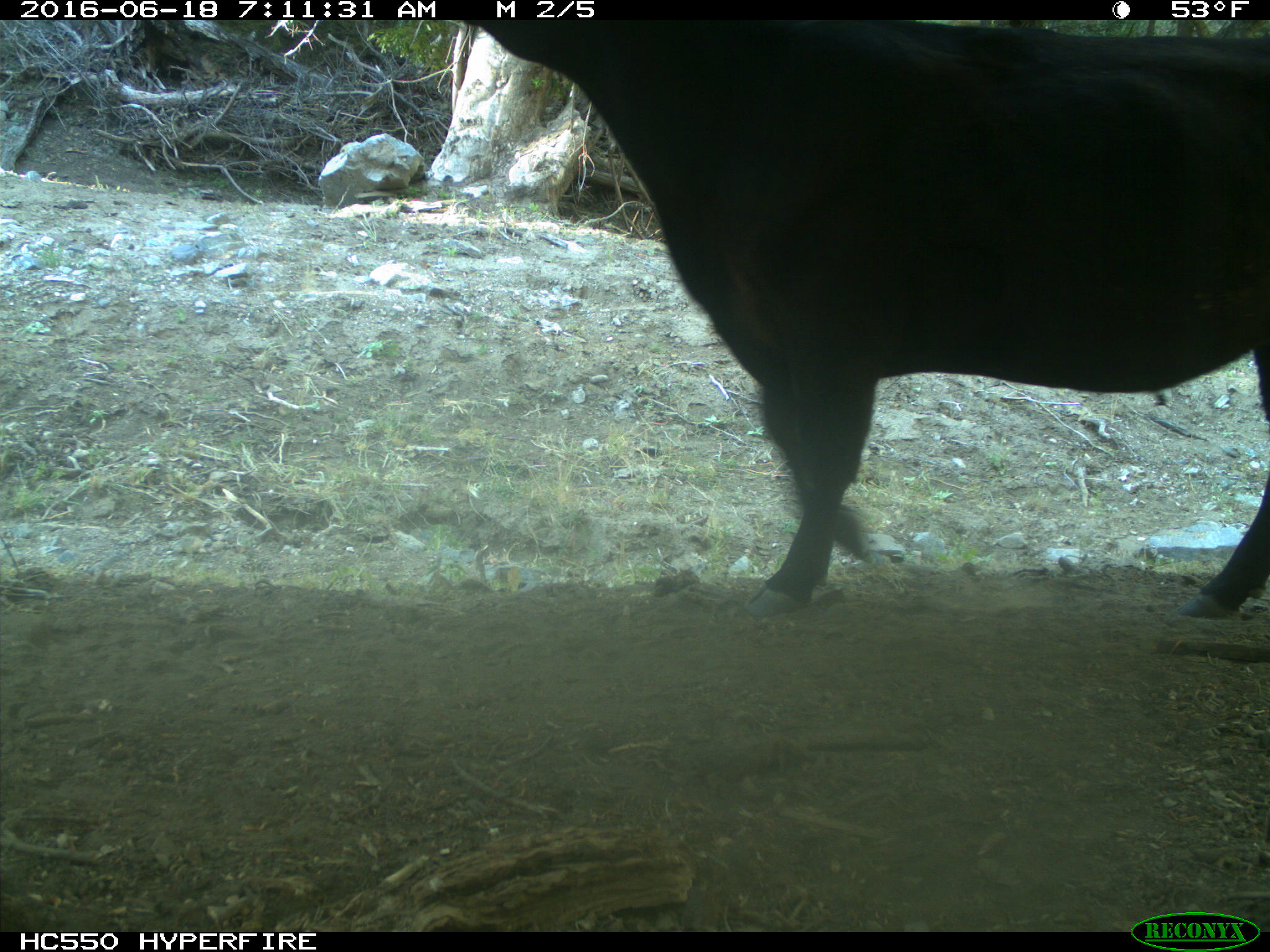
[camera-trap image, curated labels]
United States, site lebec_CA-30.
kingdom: Animalia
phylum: Chordata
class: Mammalia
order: Artiodactyla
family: Bovidae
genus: Bos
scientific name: Bos taurus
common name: domestic cow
Bos taurus (domestic cow).